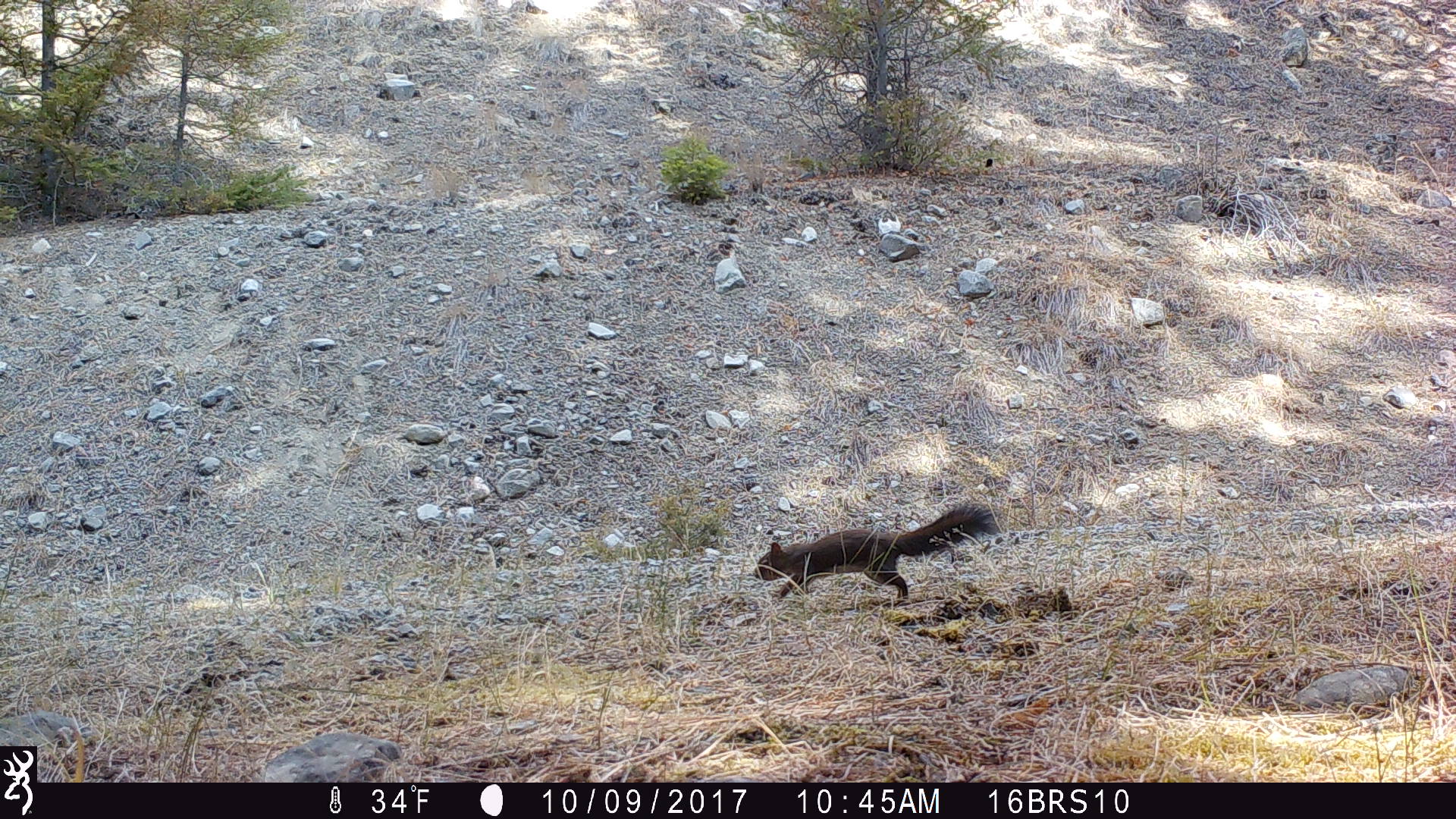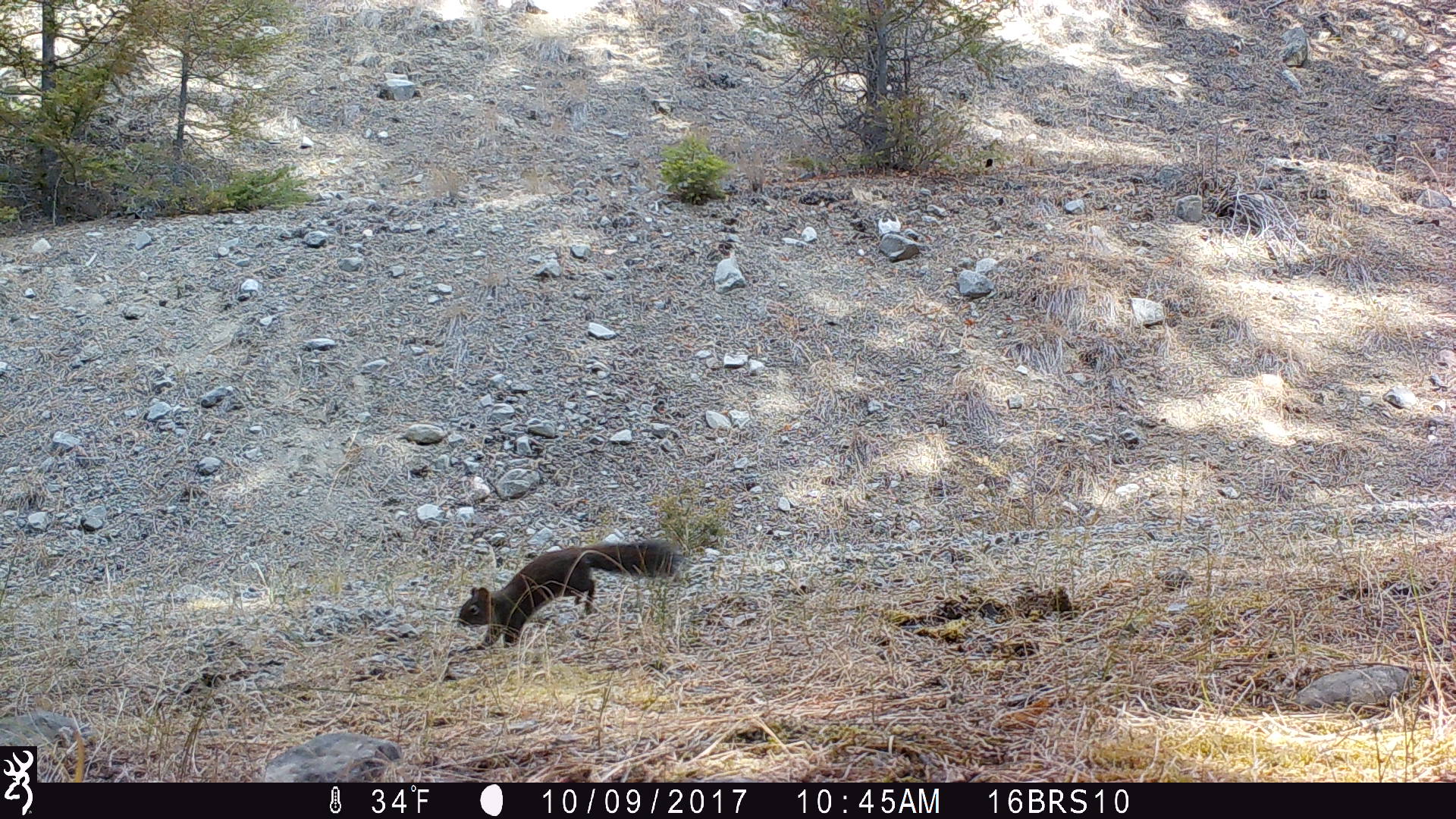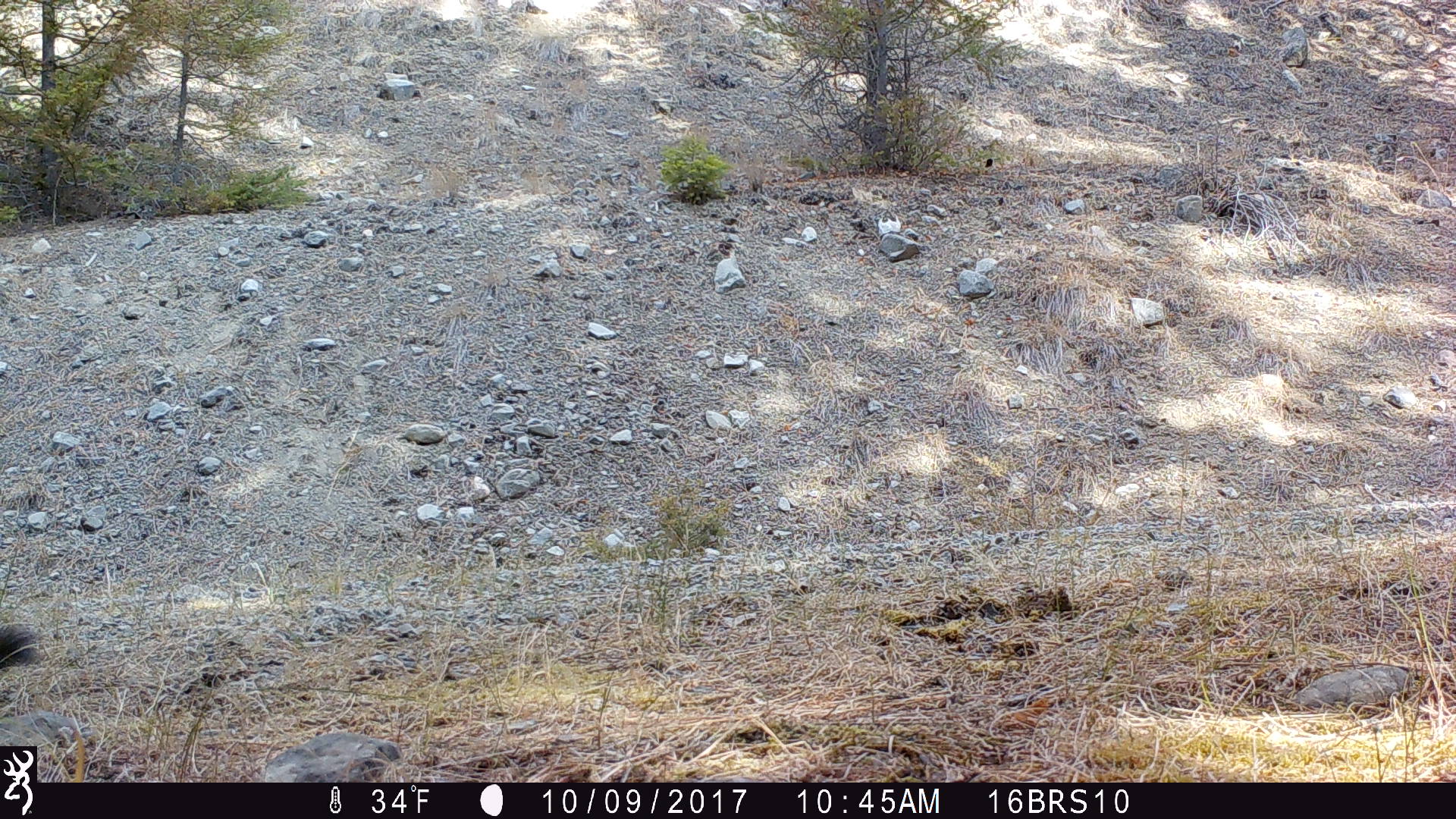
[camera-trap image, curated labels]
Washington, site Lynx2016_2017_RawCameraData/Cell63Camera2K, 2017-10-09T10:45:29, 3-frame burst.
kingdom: Animalia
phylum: Chordata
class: Mammalia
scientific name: Mammalia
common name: small mammal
Small mammal (Mammalia). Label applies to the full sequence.